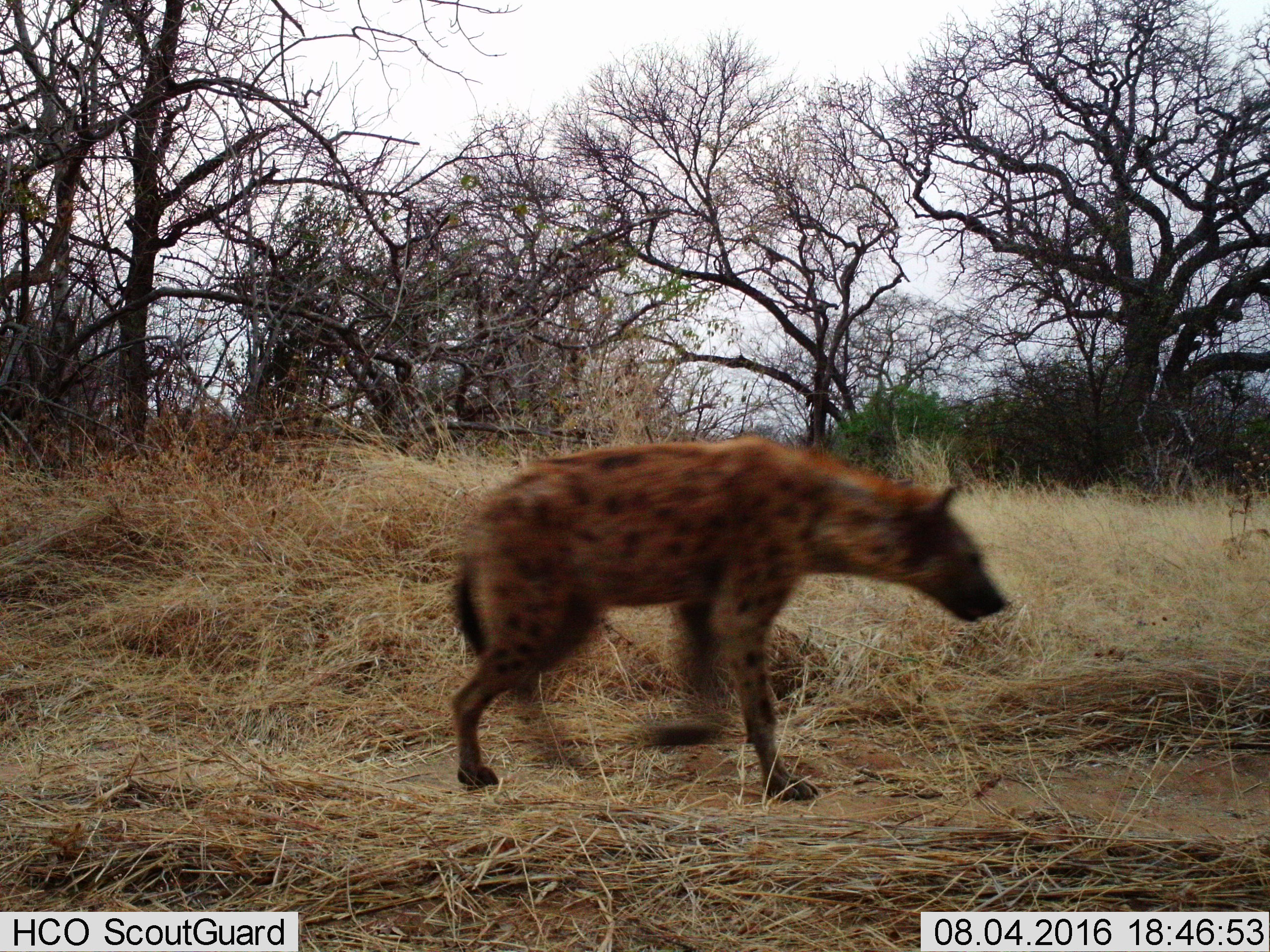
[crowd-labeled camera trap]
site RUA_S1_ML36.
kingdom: Animalia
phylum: Chordata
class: Mammalia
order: Carnivora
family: Hyaenidae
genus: Crocuta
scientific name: Crocuta crocuta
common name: spotted hyena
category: hyenaspotted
Hyenaspotted (spotted hyena) (Crocuta crocuta), count 1. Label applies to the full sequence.